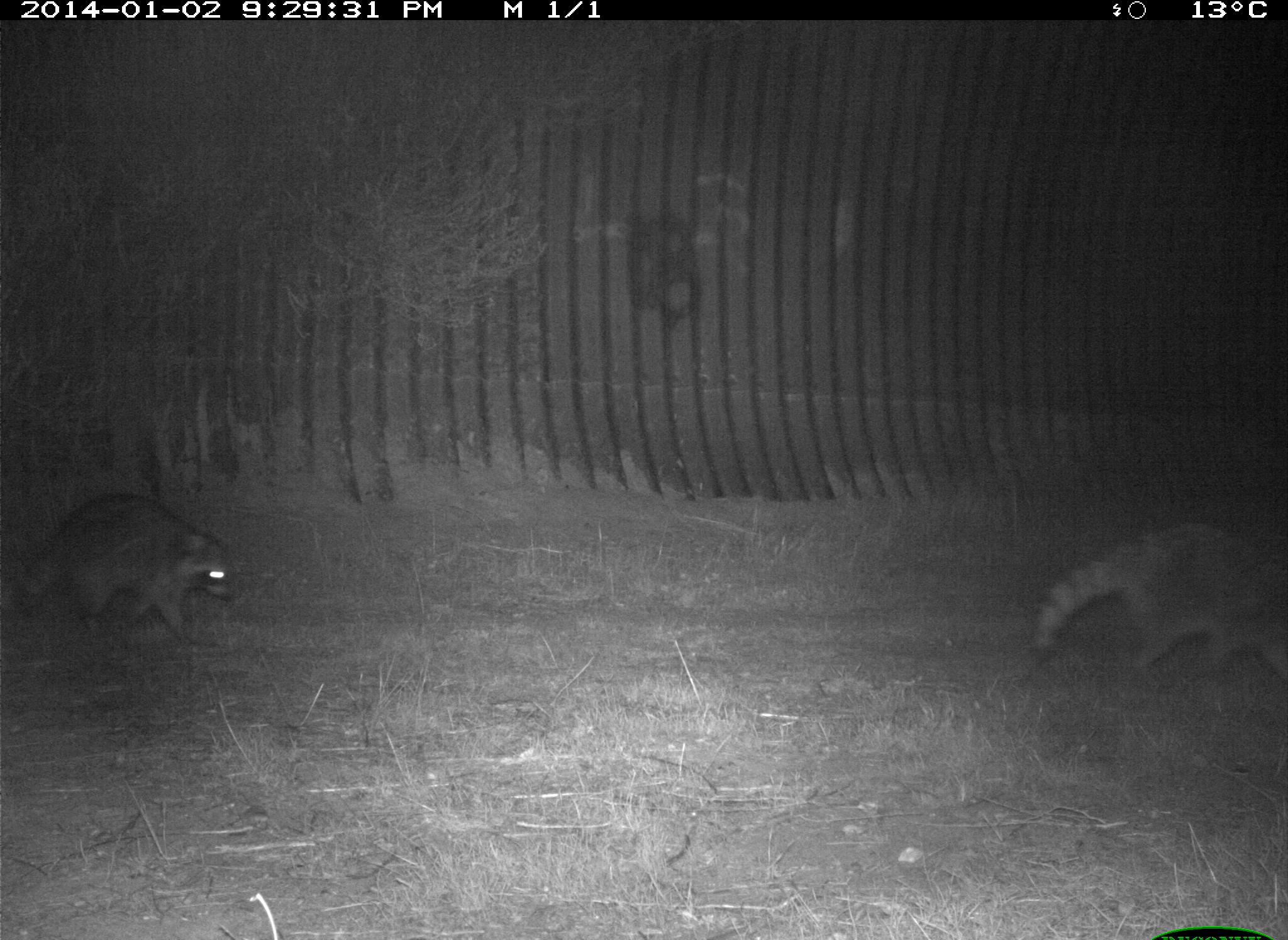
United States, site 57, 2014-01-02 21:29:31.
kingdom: Animalia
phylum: Chordata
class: Mammalia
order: Carnivora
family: Procyonidae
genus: Procyon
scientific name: Procyon lotor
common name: raccoon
Raccoon (Procyon lotor).